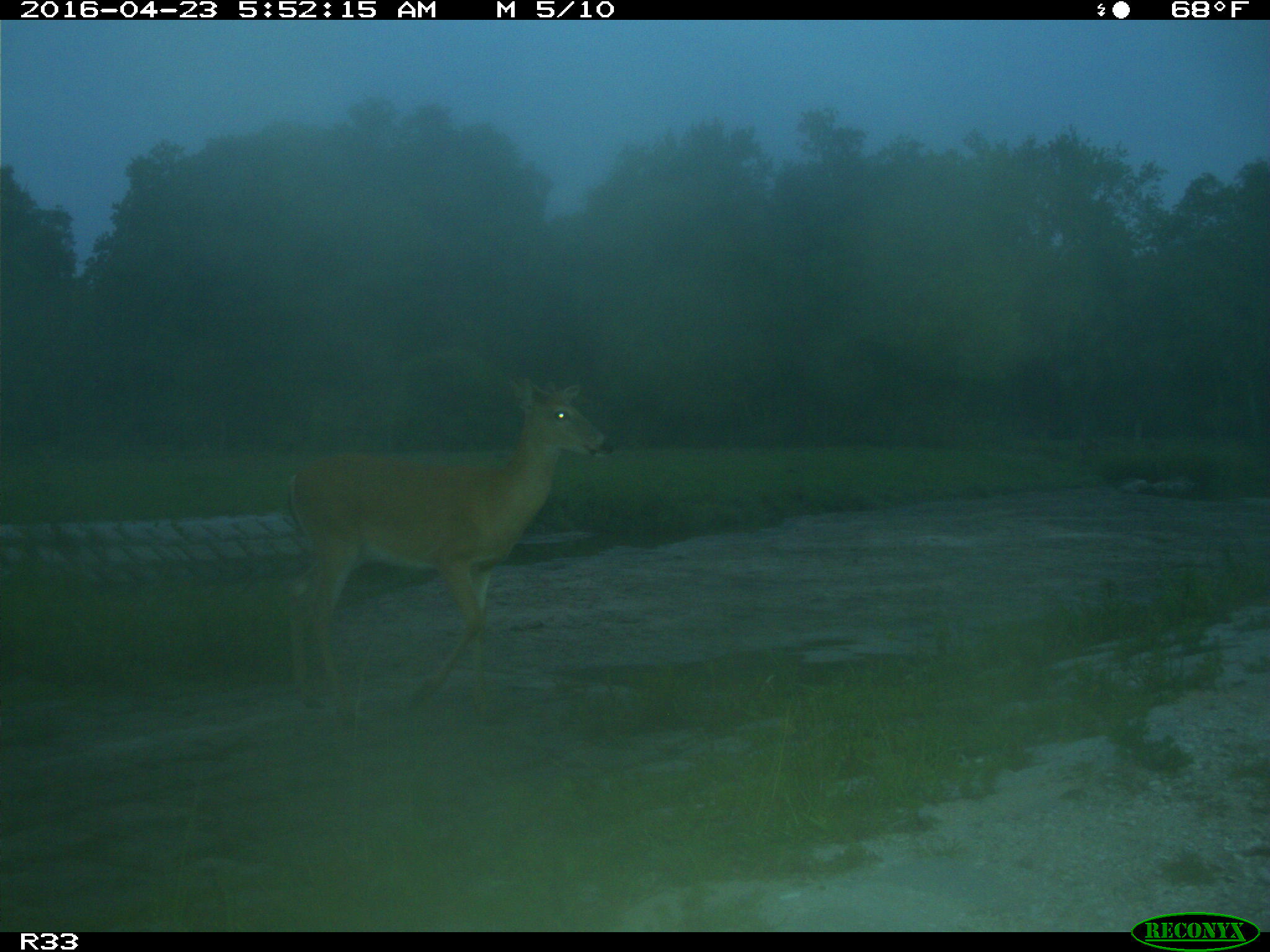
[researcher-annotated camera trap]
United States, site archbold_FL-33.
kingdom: Animalia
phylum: Chordata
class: Mammalia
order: Artiodactyla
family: Cervidae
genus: Odocoileus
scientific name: Odocoileus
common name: deer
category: unidentified deer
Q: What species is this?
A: Unidentified deer (deer) (Odocoileus).